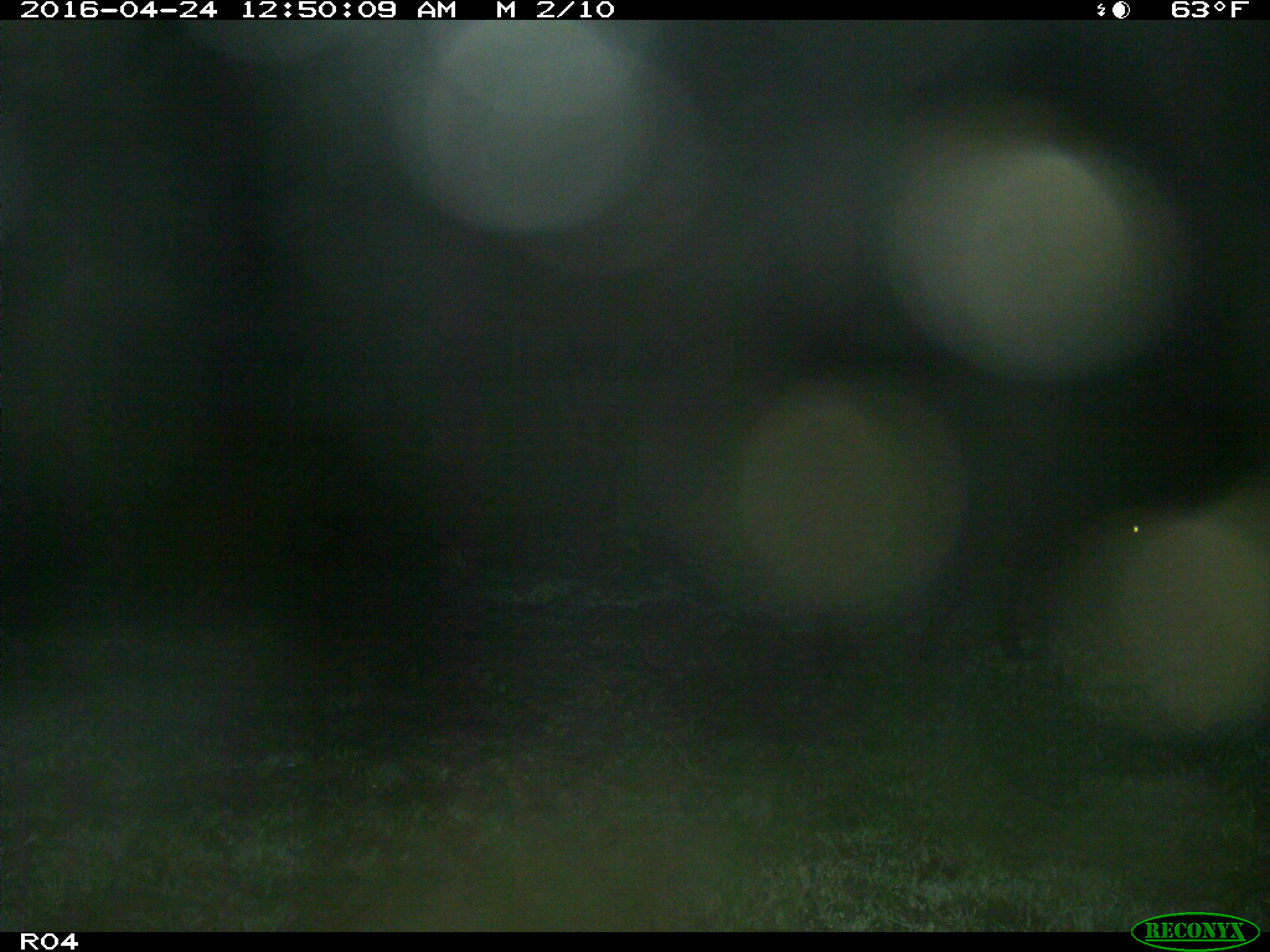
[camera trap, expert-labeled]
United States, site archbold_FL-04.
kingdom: Animalia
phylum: Chordata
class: Mammalia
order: Artiodactyla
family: Bovidae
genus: Bos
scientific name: Bos taurus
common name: domestic cow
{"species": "Bos taurus (domestic cow)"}